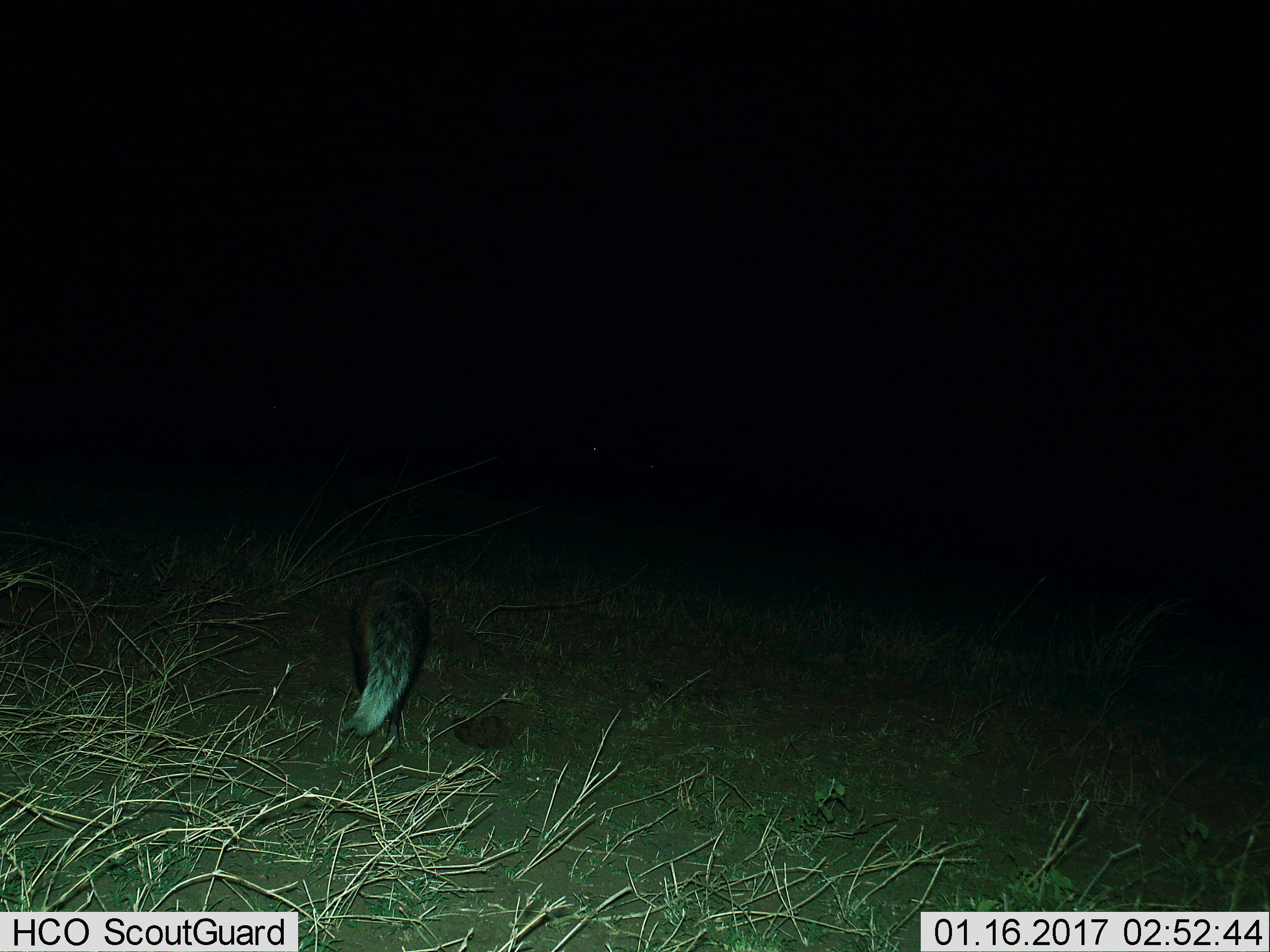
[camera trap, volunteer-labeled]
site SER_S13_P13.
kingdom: Animalia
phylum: Chordata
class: Mammalia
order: Carnivora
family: Canidae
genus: Lupulella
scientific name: Lupulella mesomelas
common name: black-backed jackal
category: jackalblackbacked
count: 1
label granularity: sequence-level